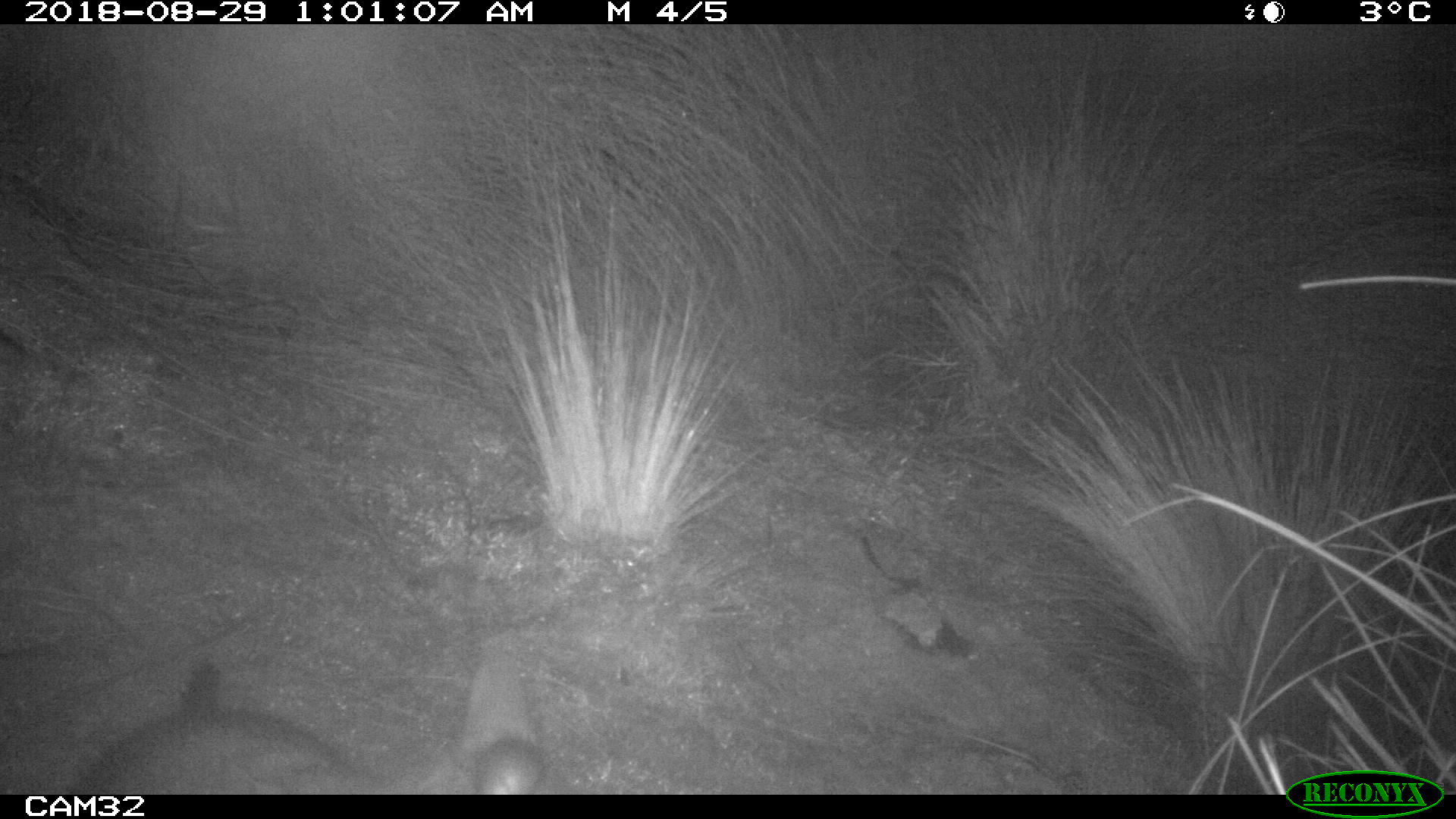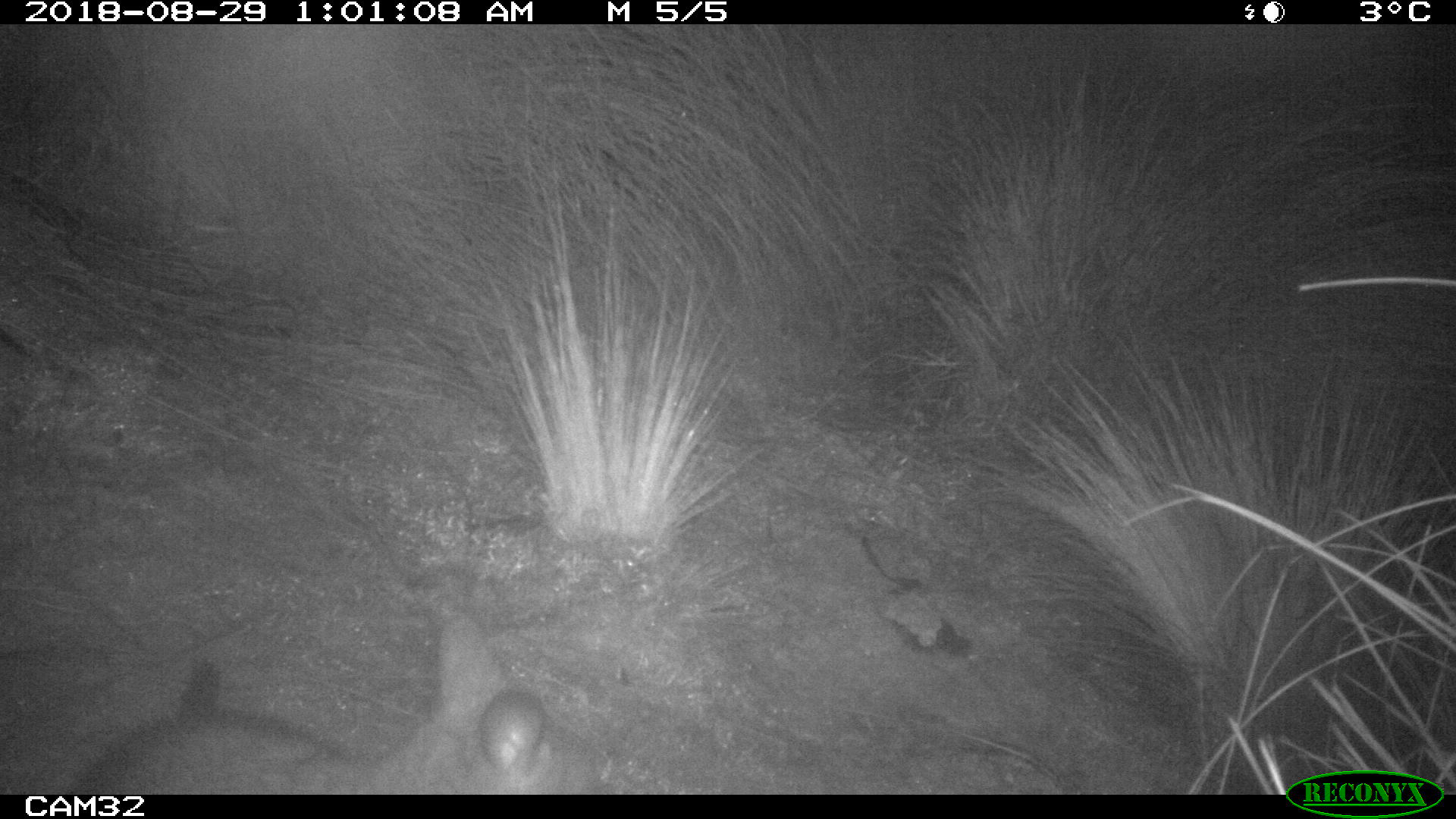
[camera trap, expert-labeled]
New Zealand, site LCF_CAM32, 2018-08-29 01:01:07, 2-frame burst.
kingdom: Animalia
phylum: Chordata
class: Mammalia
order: Diprotodontia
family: Macropodidae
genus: Notamacropus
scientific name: Notamacropus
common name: wallaby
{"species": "wallaby (Notamacropus)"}